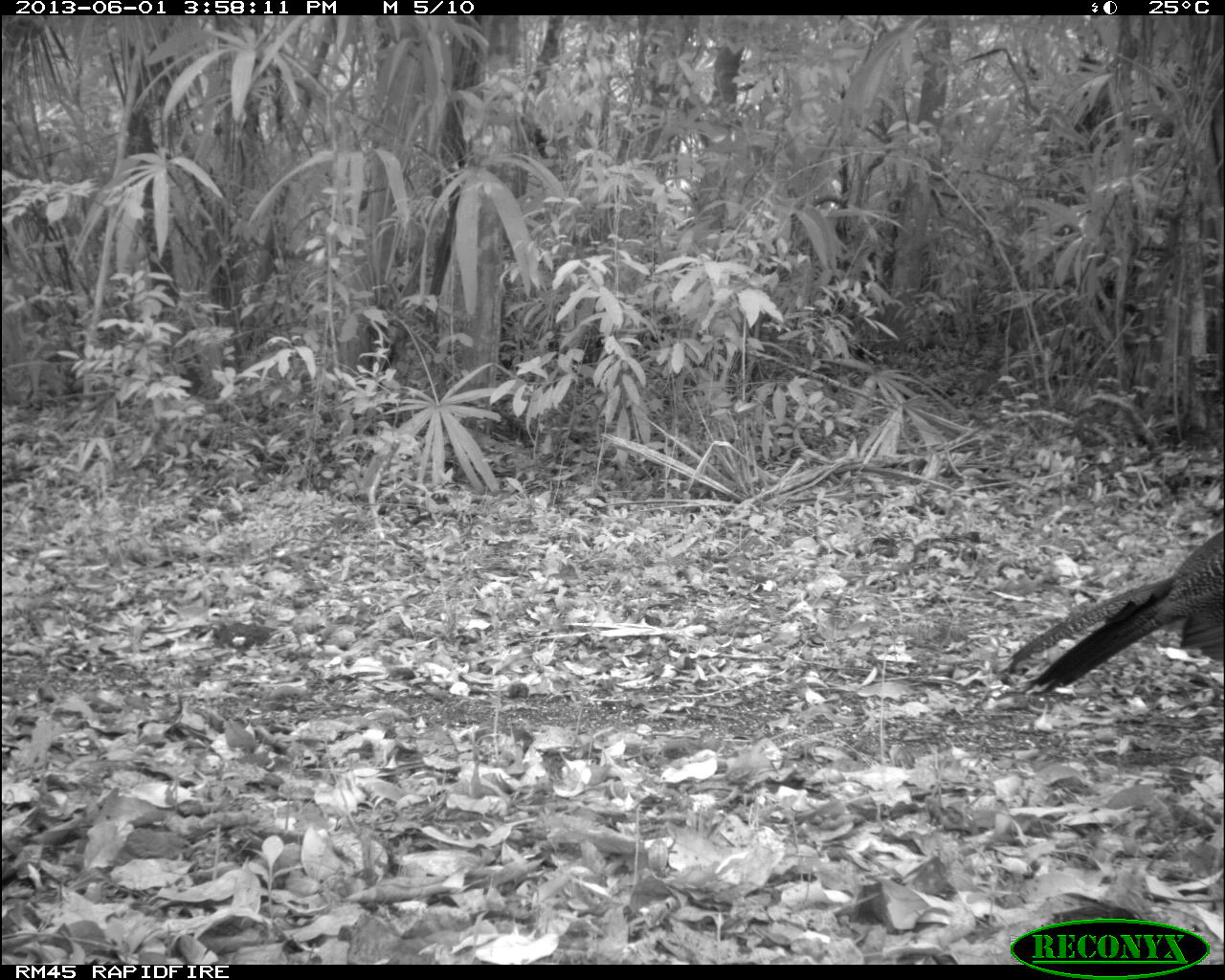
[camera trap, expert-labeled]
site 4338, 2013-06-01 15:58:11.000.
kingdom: Animalia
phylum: Chordata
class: Aves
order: Galliformes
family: Cracidae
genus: Crax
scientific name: Crax rubra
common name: great curassow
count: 2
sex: female